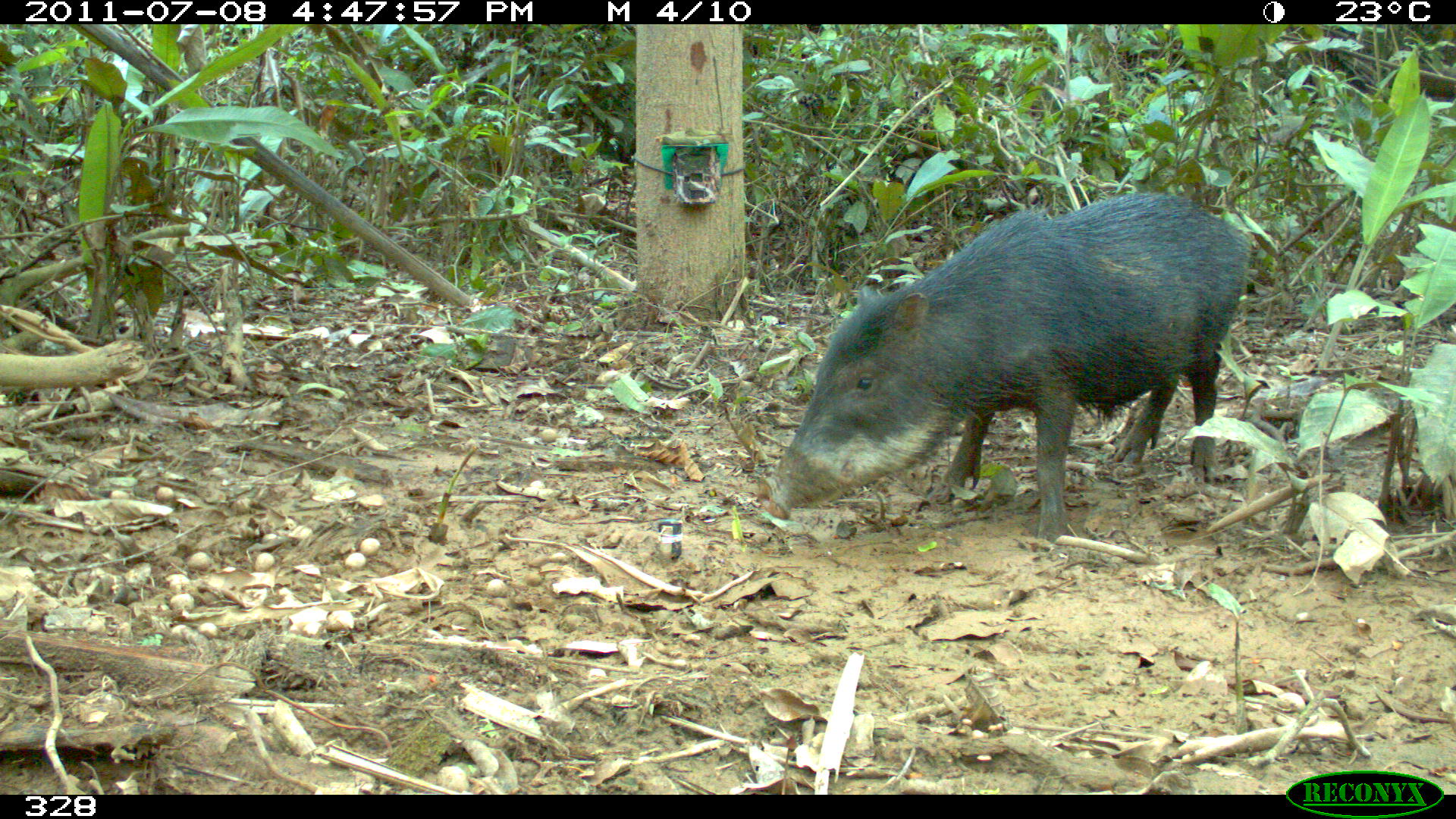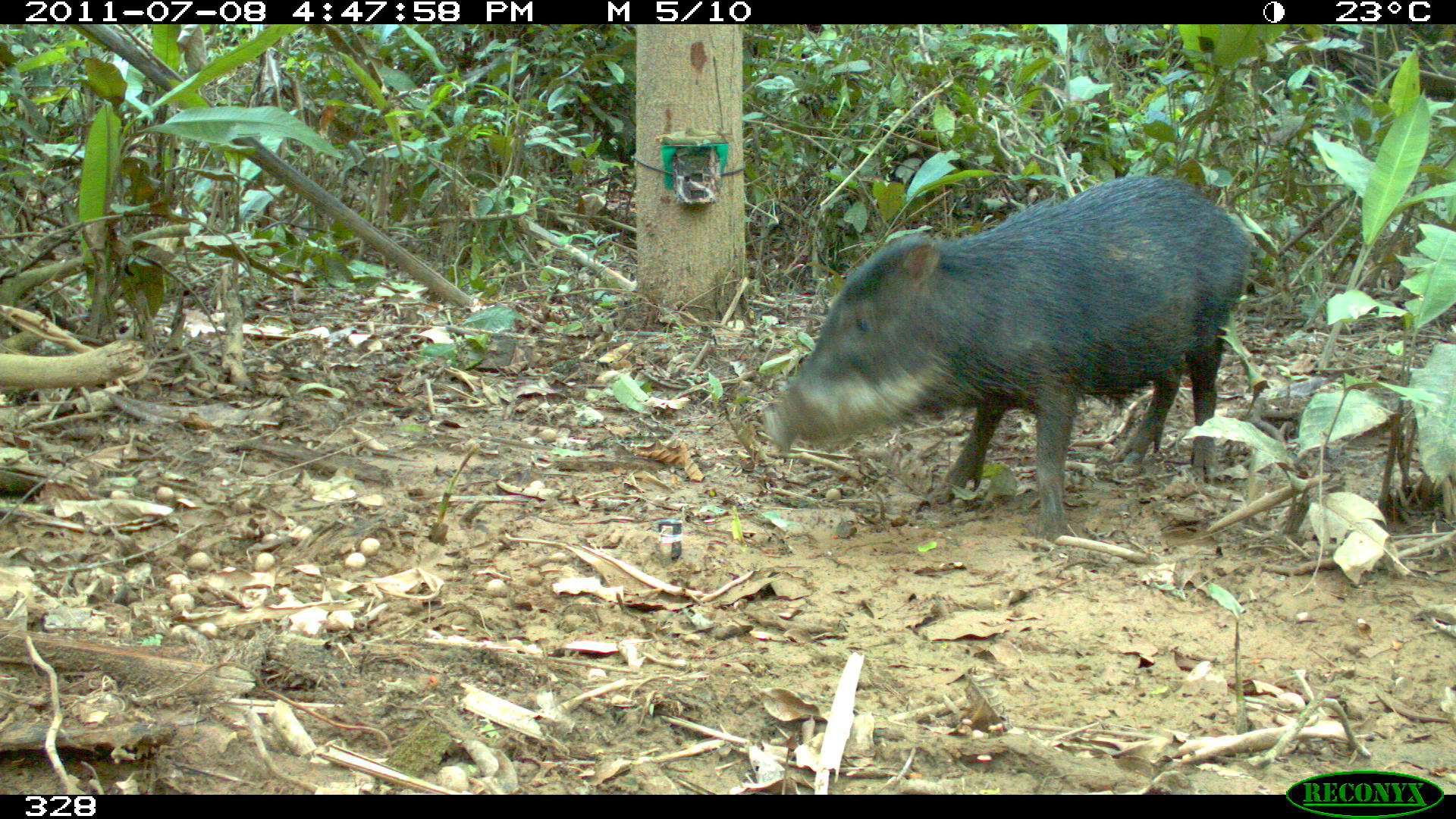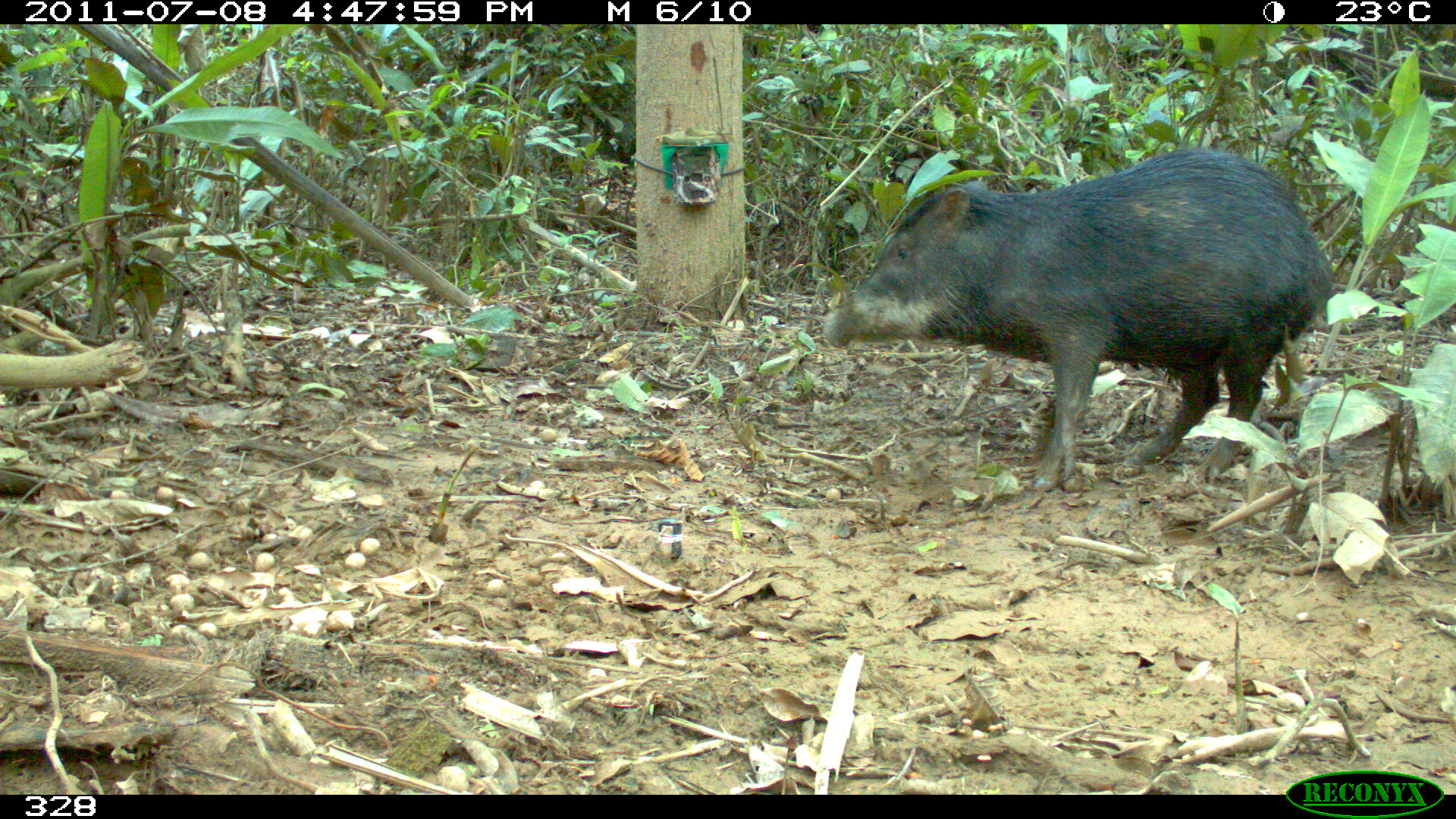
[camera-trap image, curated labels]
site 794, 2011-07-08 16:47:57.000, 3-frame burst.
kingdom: Animalia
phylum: Chordata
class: Mammalia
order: Artiodactyla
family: Tayassuidae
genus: Tayassu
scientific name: Tayassu pecari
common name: white-lipped peccary